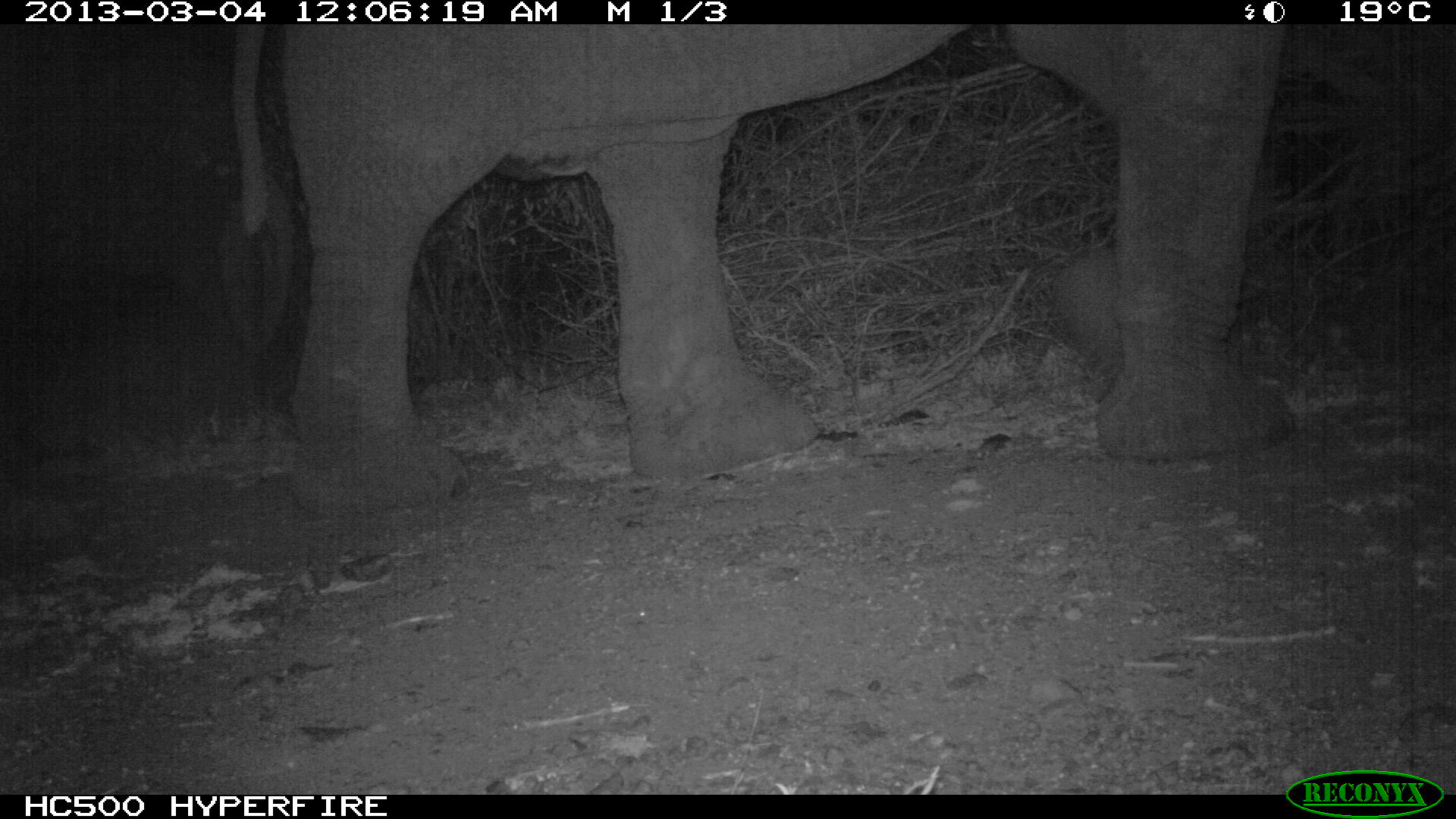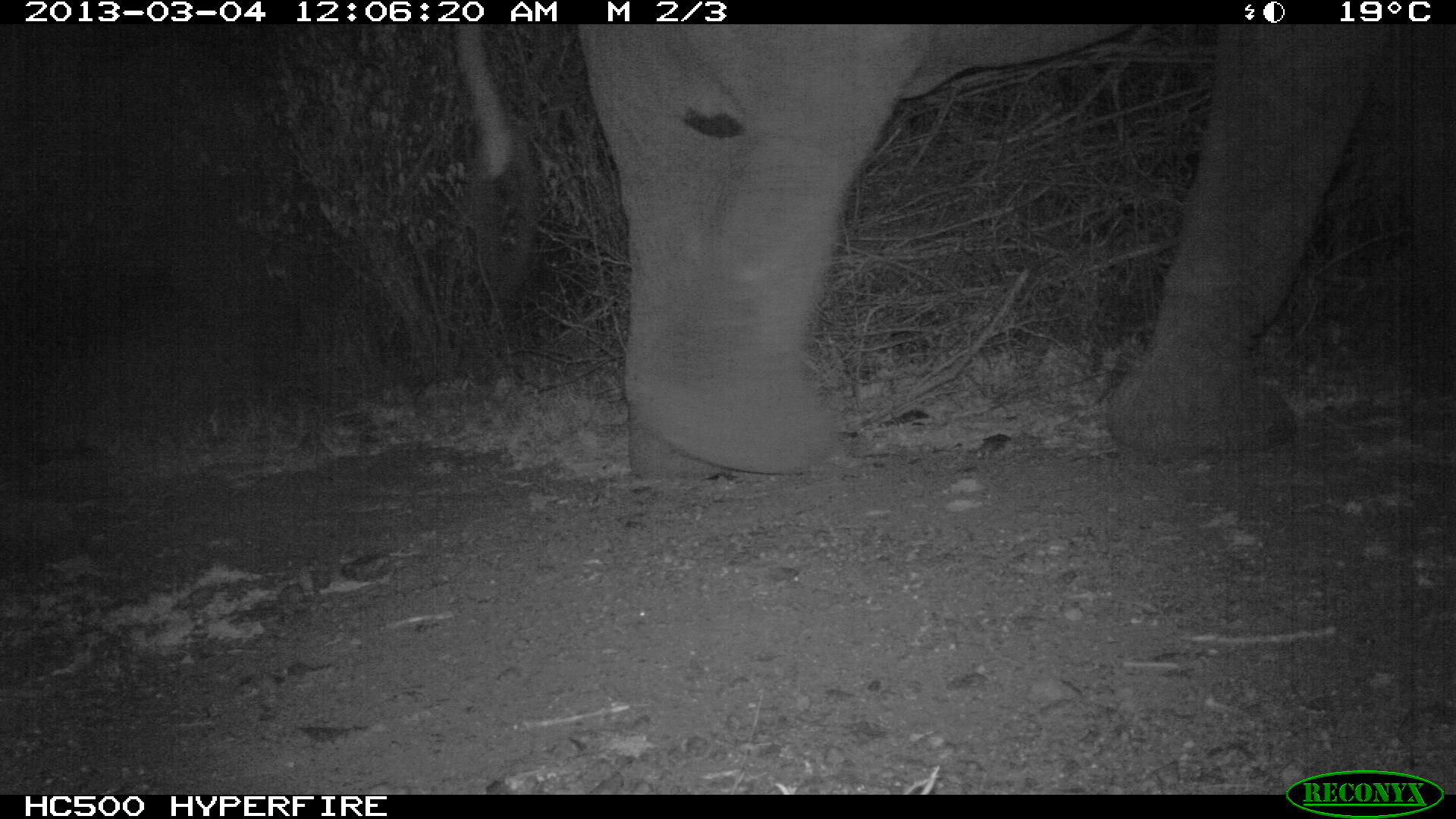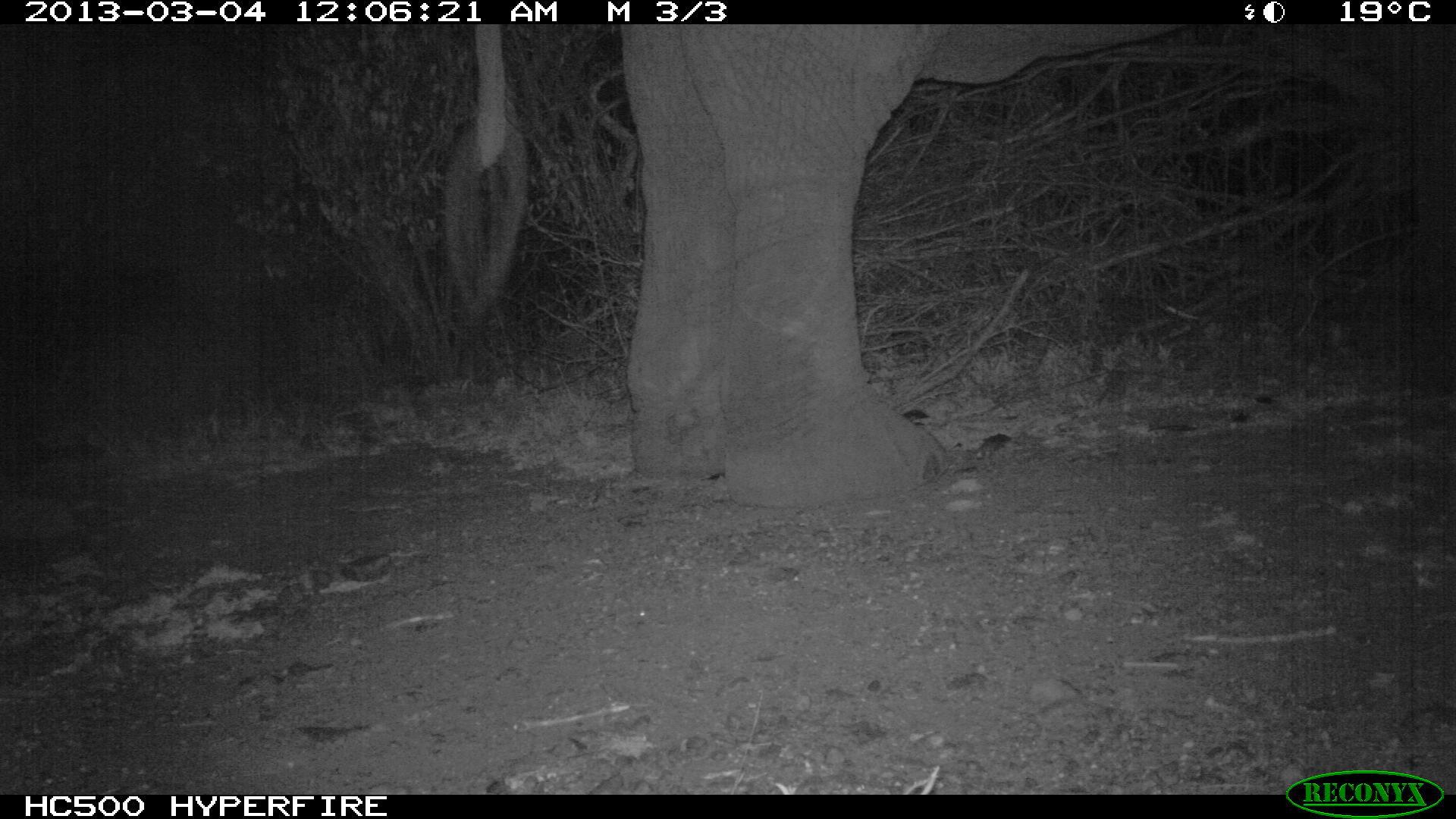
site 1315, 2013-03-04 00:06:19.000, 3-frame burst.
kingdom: Animalia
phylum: Chordata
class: Mammalia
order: Proboscidea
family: Elephantidae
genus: Loxodonta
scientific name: Loxodonta africana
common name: african bush elephant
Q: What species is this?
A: Loxodonta africana (african bush elephant).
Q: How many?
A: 1.